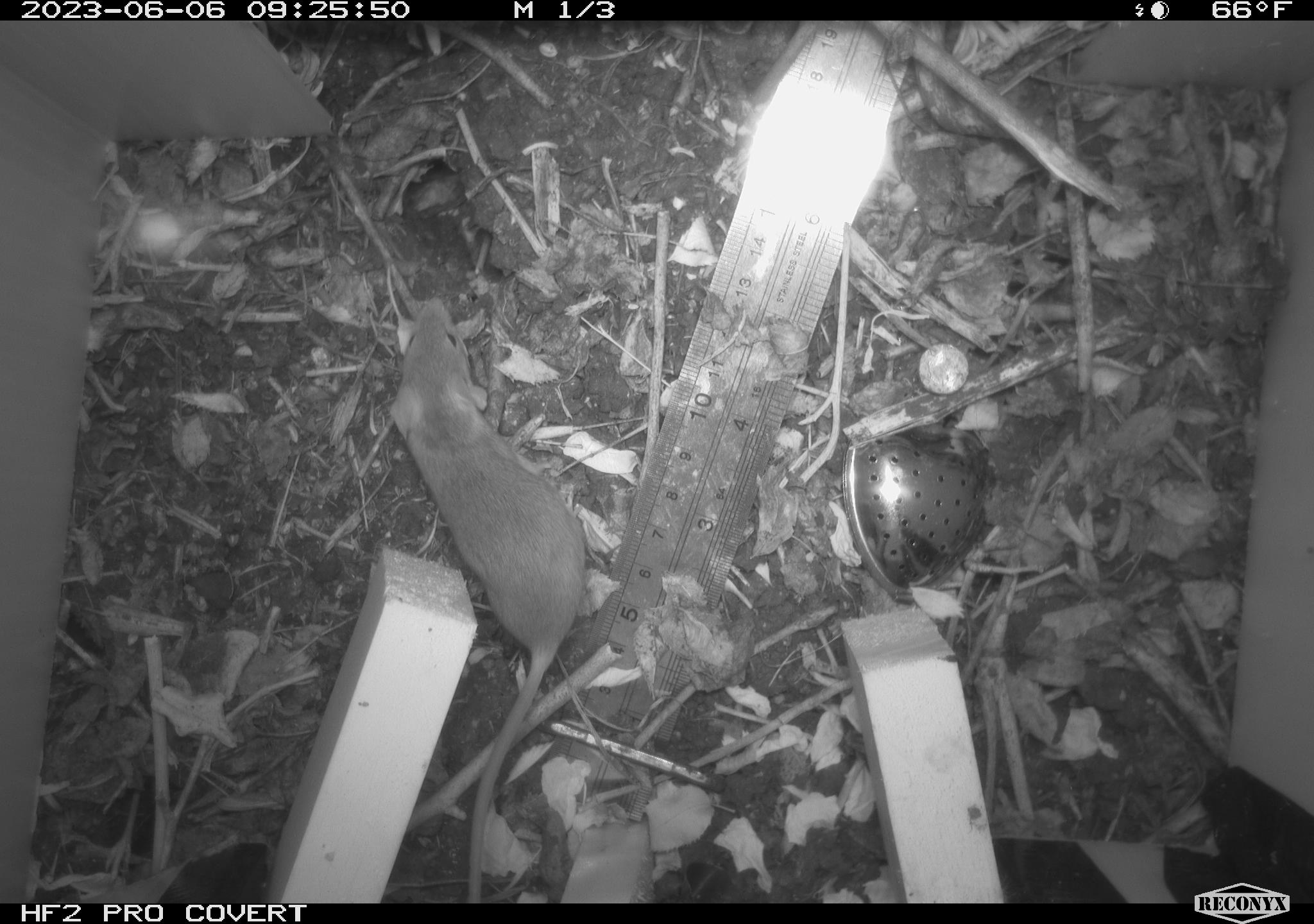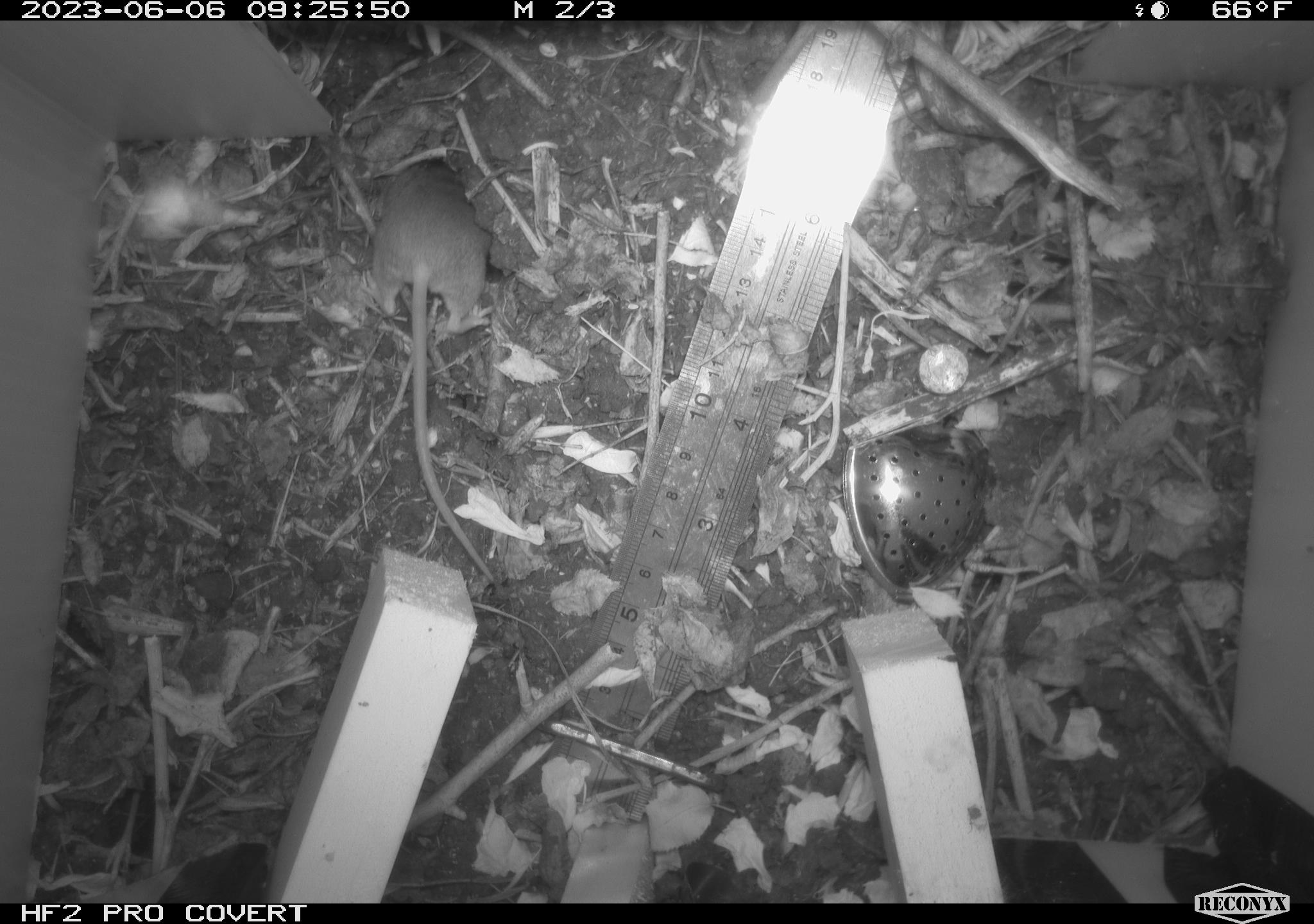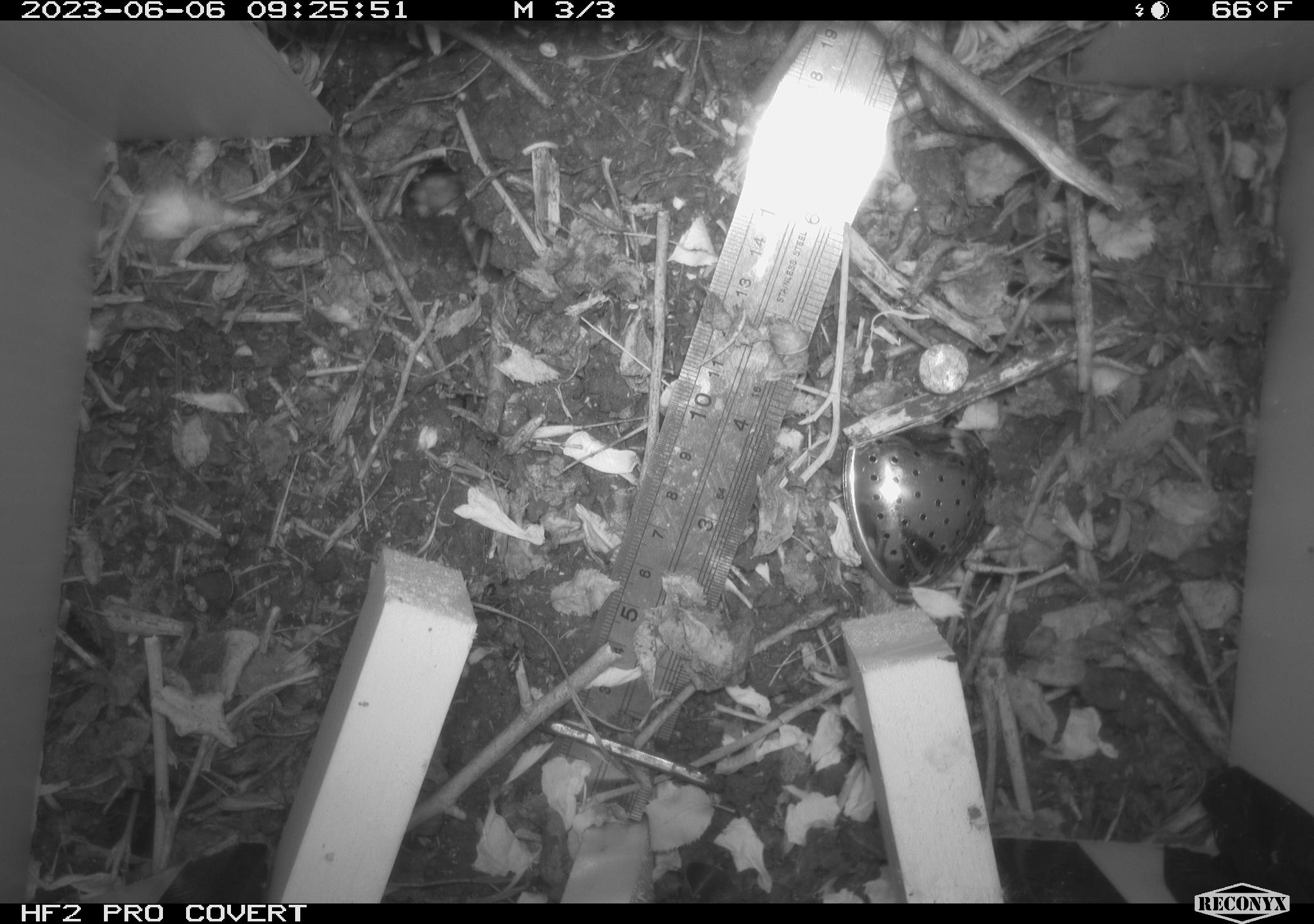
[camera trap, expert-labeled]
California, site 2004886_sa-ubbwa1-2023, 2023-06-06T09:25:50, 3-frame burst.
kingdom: Animalia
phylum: Chordata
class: Mammalia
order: Rodentia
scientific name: Rodentia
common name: rodent